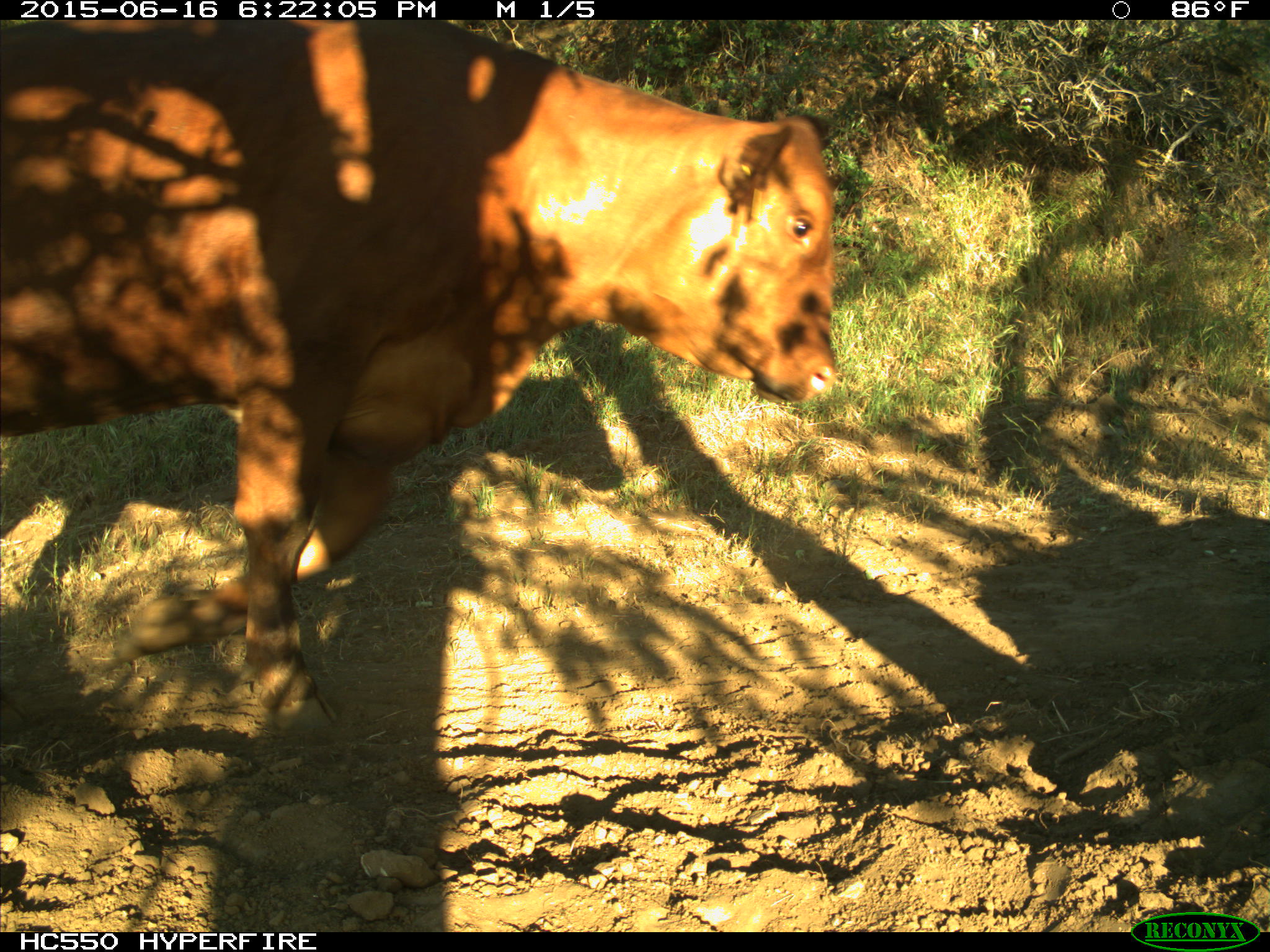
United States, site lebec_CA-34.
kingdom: Animalia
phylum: Chordata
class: Mammalia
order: Artiodactyla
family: Bovidae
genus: Bos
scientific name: Bos taurus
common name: domestic cow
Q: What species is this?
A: Bos taurus (domestic cow).